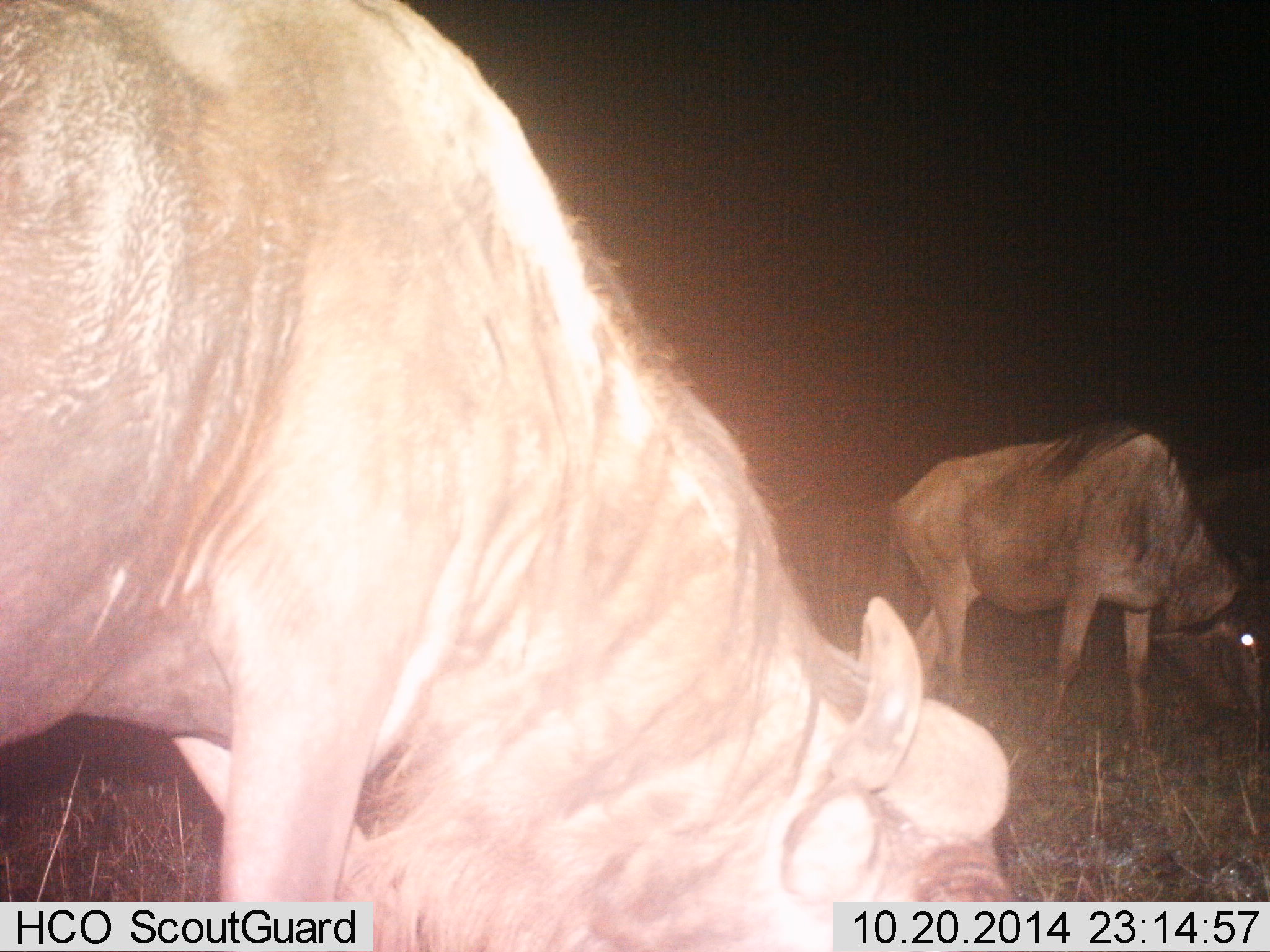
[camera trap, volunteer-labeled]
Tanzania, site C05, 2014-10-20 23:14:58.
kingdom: Animalia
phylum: Chordata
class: Mammalia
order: Artiodactyla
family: Bovidae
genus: Connochaetes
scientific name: Connochaetes taurinus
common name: blue wildebeest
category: wildebeest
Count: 2.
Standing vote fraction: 20%.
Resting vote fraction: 0%.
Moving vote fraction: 0%.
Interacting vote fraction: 0%.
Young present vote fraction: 0%.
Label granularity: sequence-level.